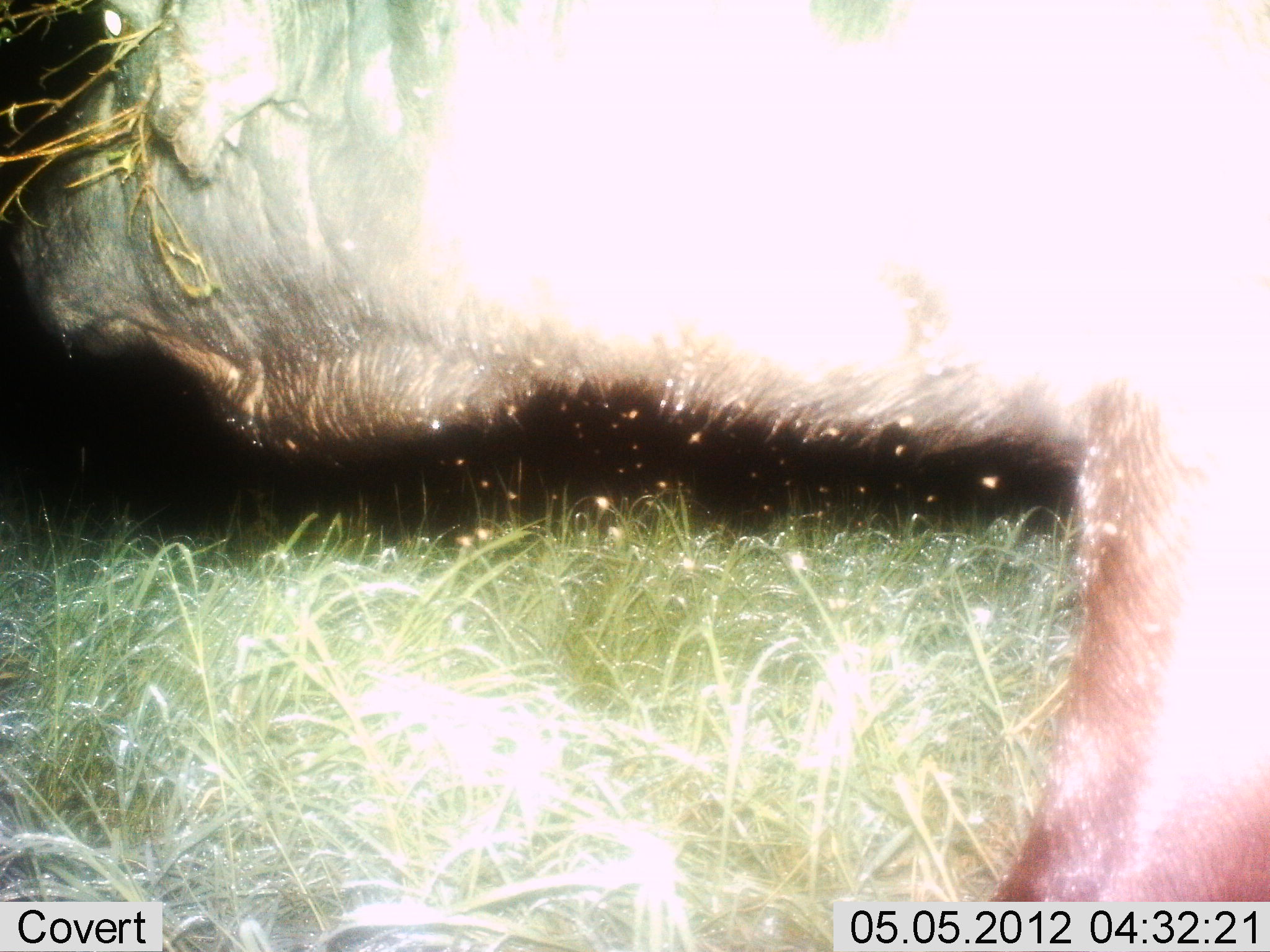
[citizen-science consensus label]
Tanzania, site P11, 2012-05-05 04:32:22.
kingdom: Animalia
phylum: Chordata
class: Mammalia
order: Artiodactyla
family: Bovidae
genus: Syncerus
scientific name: Syncerus caffer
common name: cape buffalo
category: buffalo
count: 1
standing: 50%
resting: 0%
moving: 50%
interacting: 0%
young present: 0%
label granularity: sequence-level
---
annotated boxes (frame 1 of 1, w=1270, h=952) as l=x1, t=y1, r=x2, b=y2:
animal: l=0, t=1, r=1269, b=900